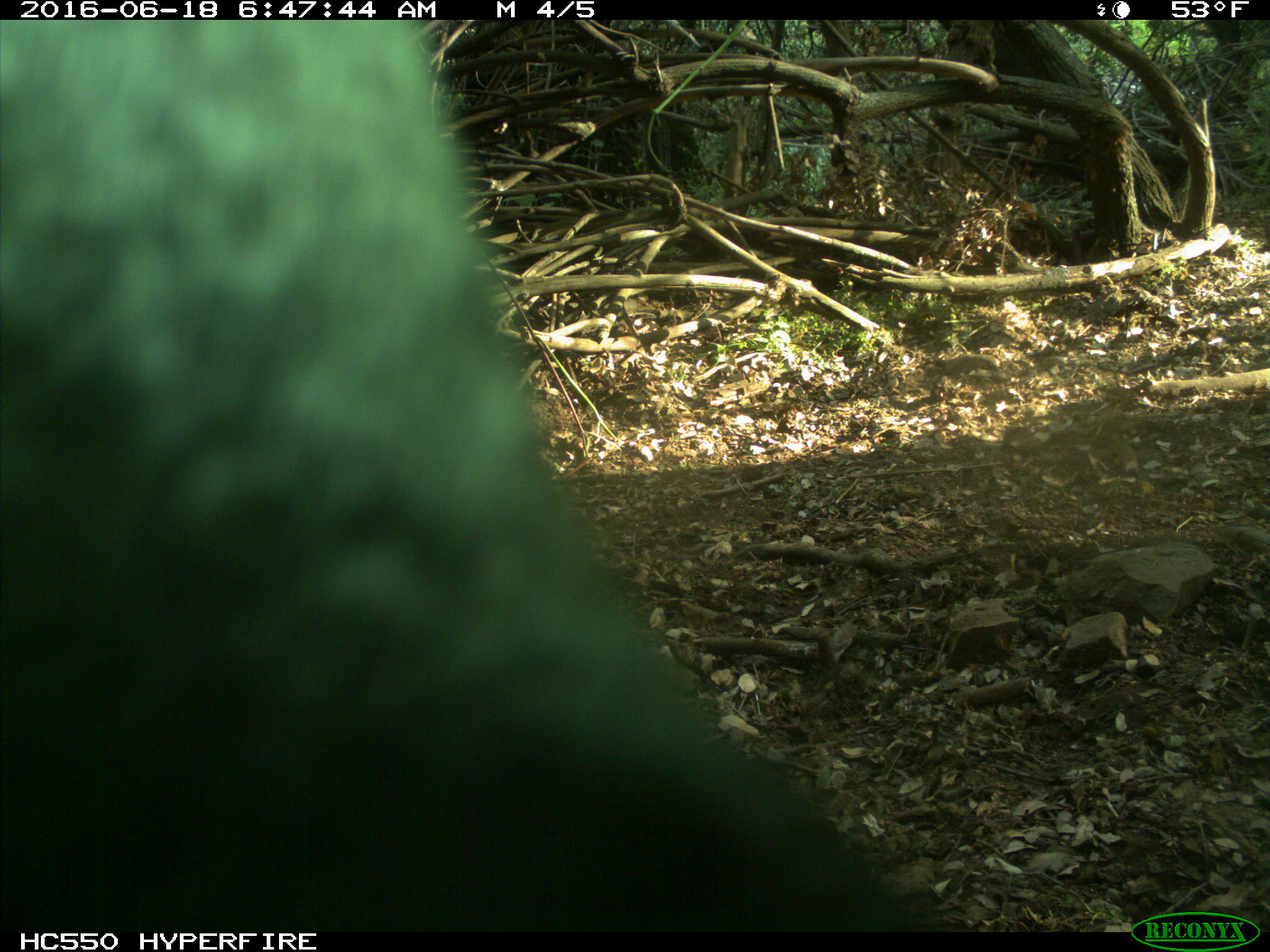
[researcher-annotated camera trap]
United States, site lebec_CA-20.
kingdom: Animalia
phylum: Chordata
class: Mammalia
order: Artiodactyla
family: Bovidae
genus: Bos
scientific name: Bos taurus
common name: domestic cow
Bos taurus (domestic cow).